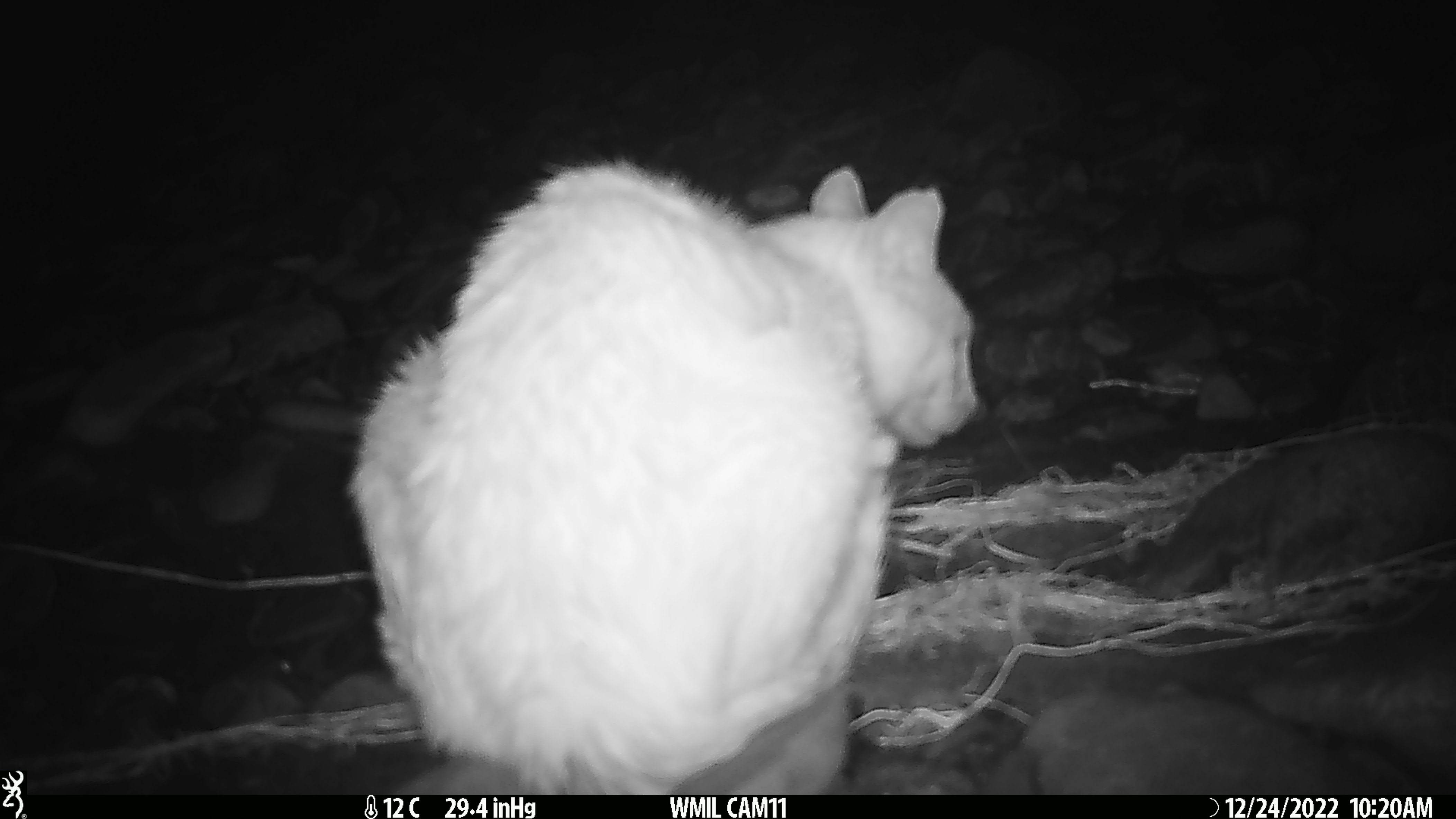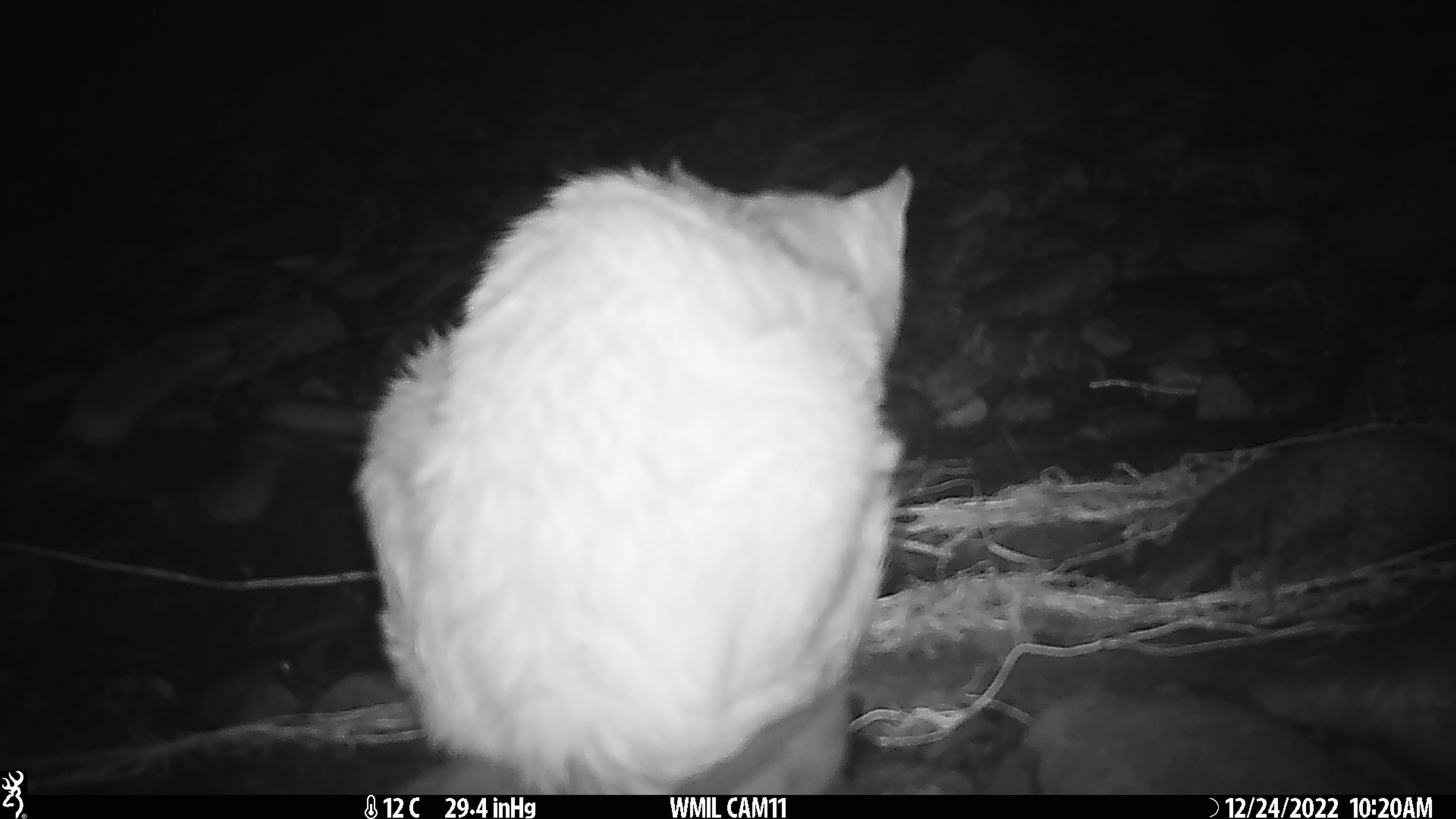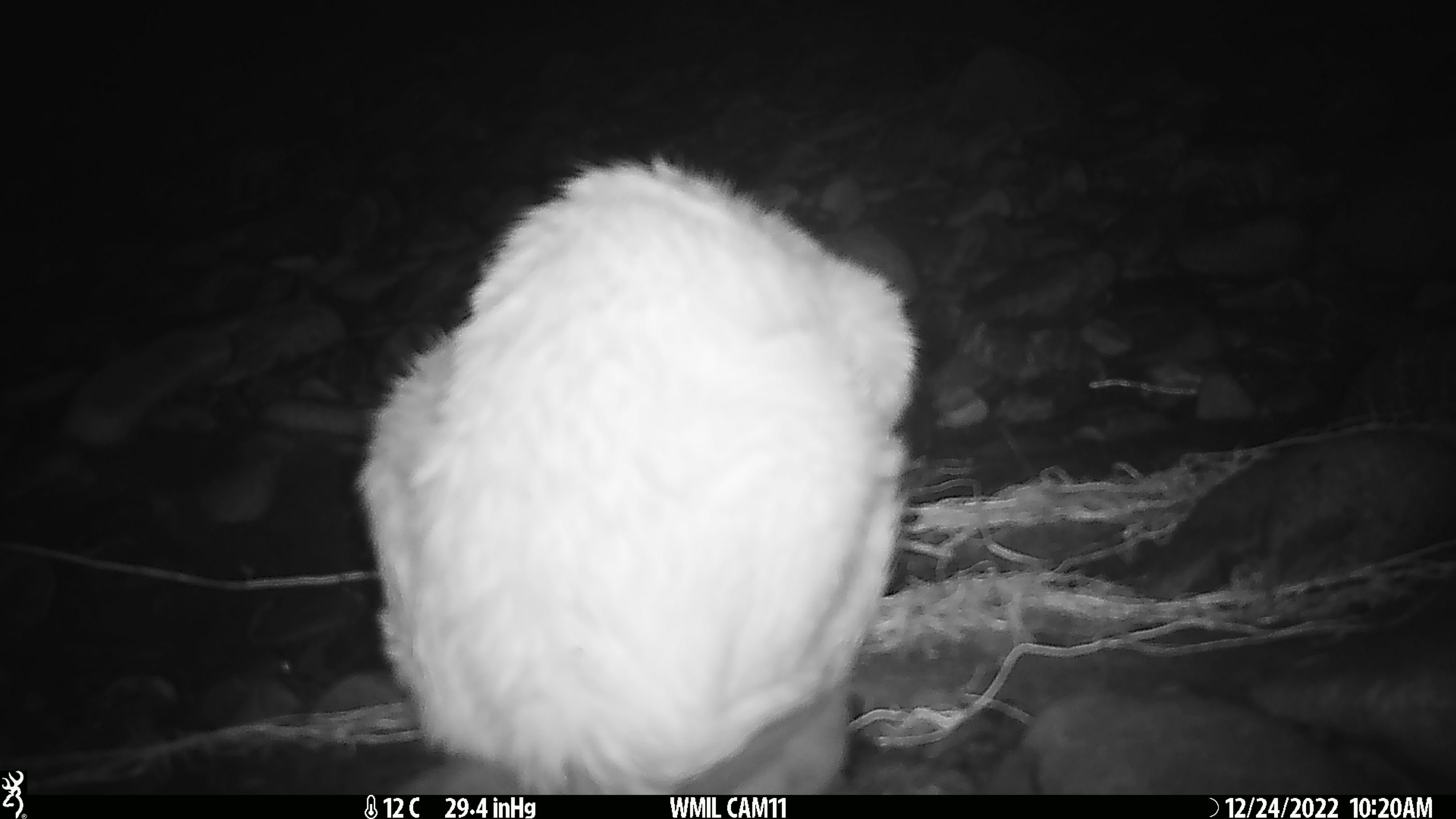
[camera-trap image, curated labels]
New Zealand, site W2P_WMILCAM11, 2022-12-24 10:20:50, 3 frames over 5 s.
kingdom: Animalia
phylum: Chordata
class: Mammalia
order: Carnivora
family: Felidae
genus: Felis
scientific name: Felis catus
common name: domestic cat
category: cat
Cat (domestic cat) (Felis catus).